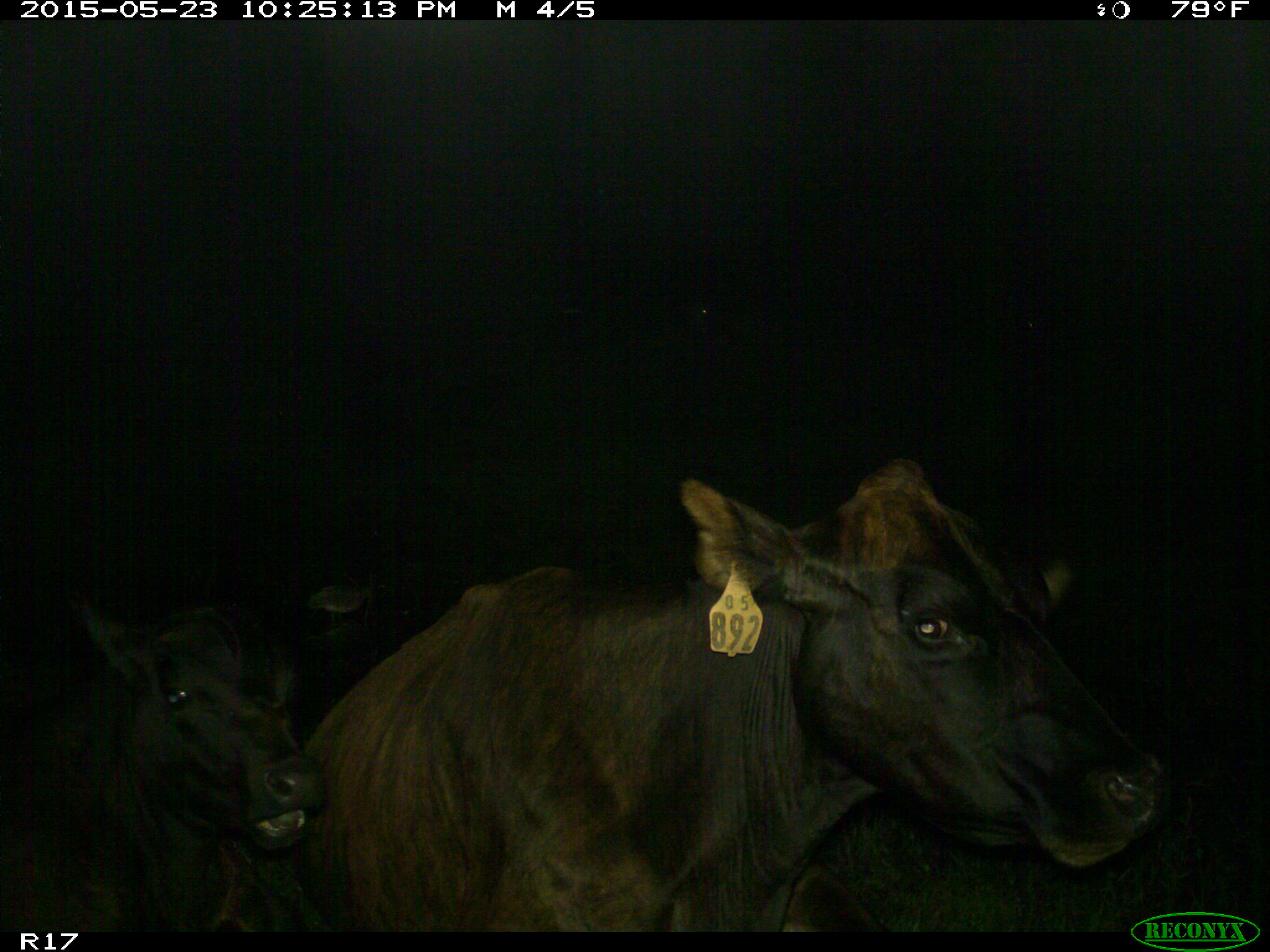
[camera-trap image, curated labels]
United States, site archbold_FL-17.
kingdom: Animalia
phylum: Chordata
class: Mammalia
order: Artiodactyla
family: Bovidae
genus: Bos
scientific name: Bos taurus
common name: domestic cow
Bos taurus (domestic cow).